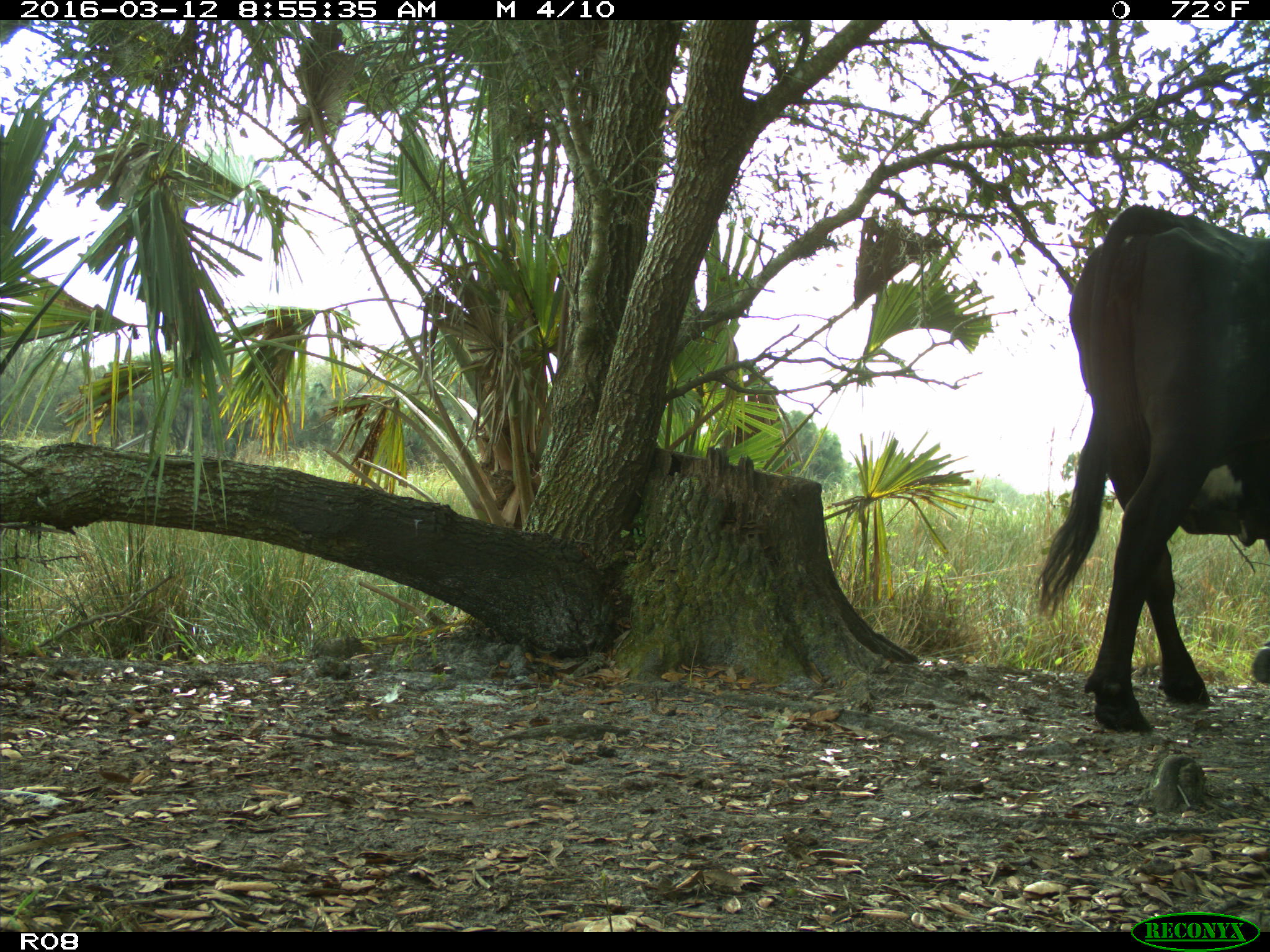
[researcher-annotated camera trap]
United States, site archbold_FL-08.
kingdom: Animalia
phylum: Chordata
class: Mammalia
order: Artiodactyla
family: Bovidae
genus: Bos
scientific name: Bos taurus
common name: domestic cow